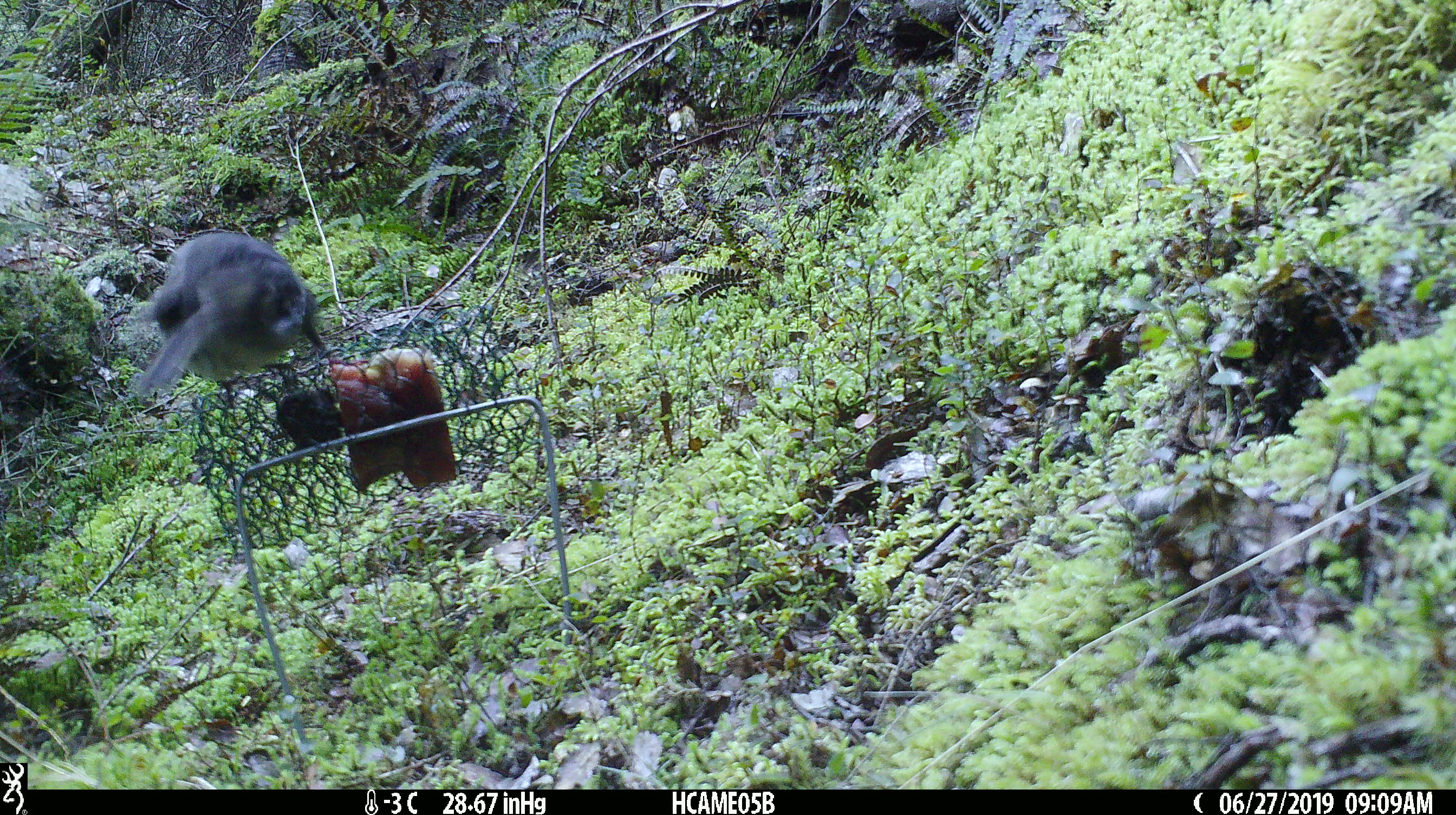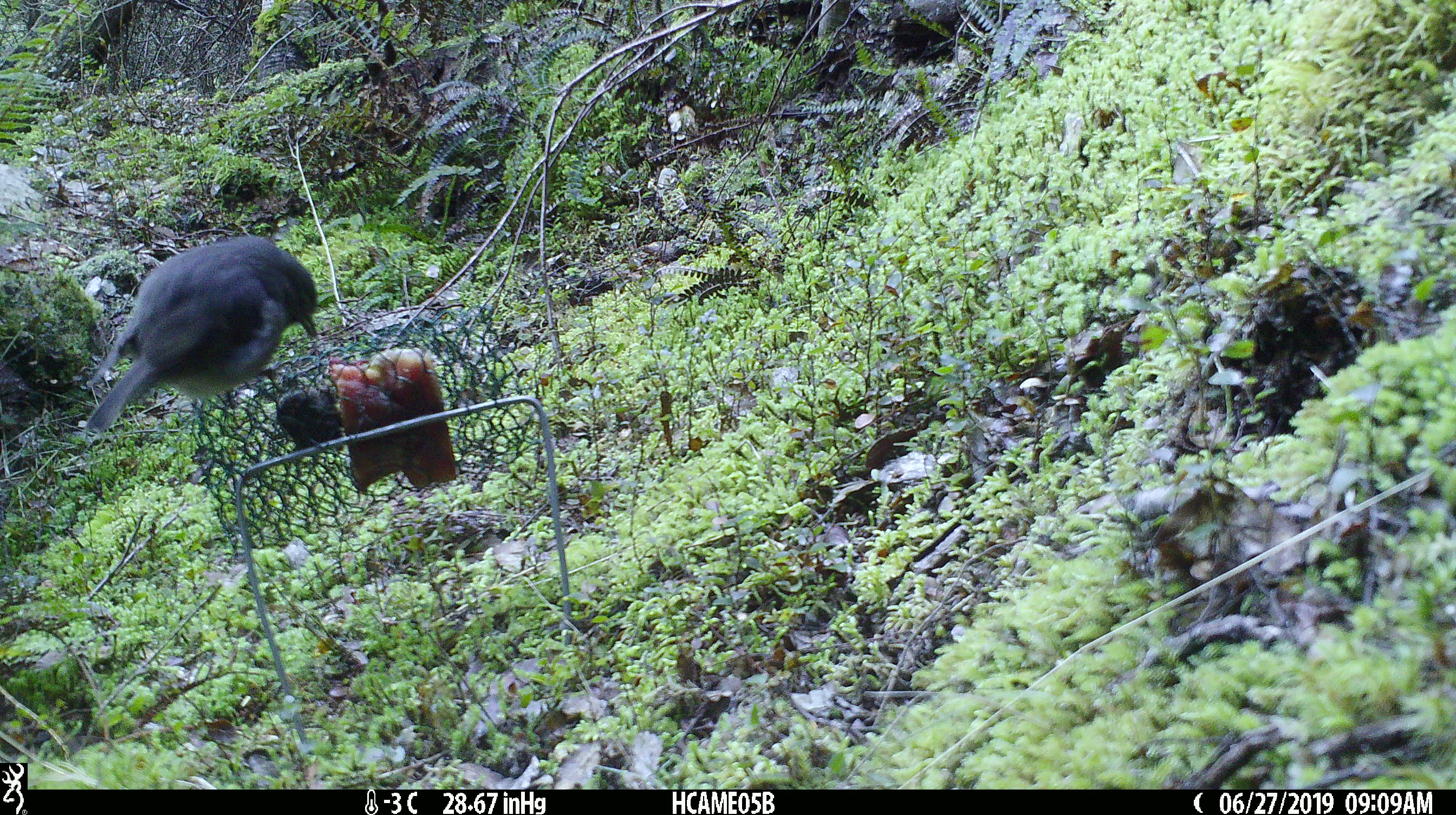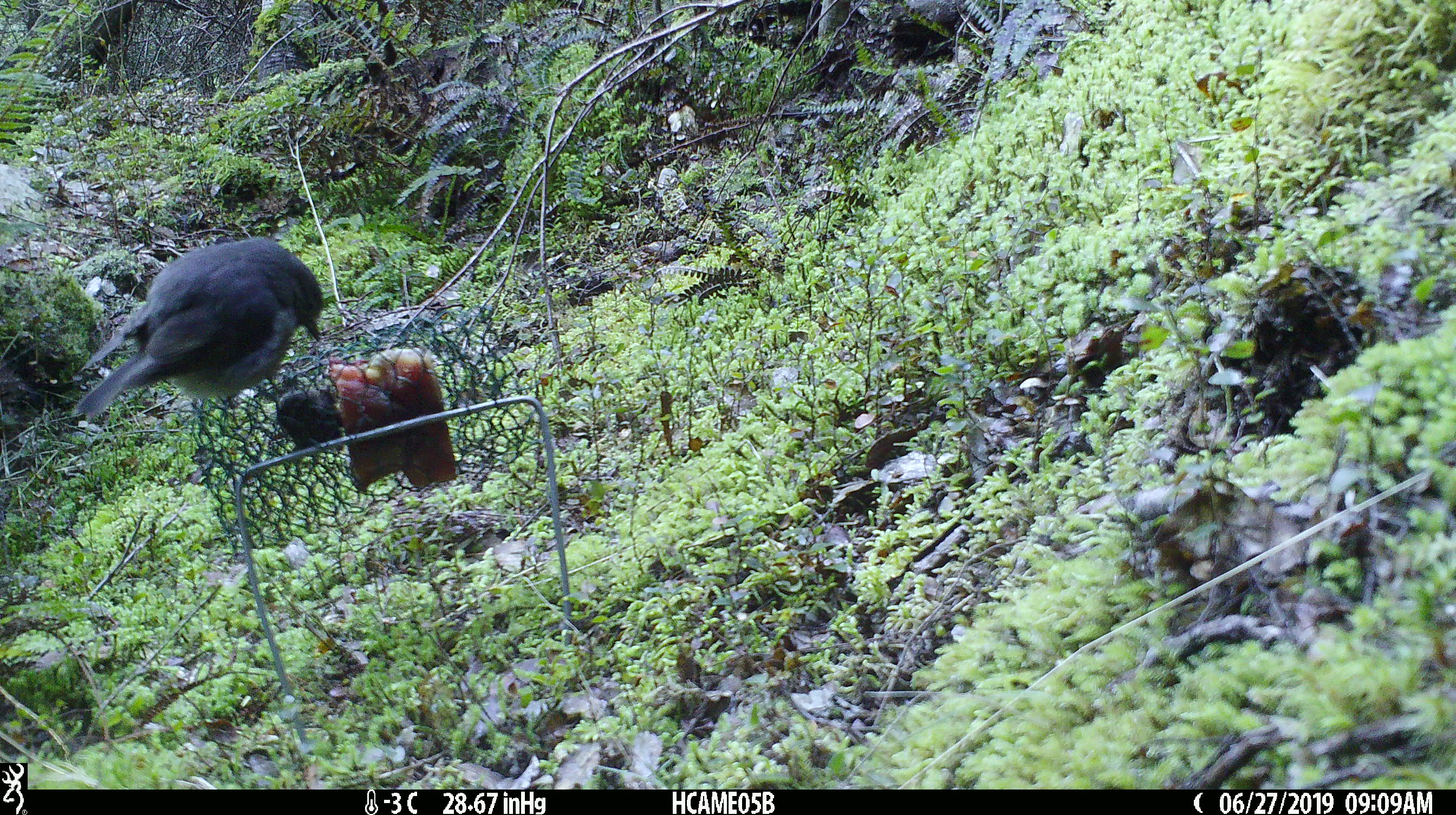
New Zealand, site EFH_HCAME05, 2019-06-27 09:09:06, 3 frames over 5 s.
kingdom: Animalia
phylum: Chordata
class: Aves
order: Passeriformes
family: Petroicidae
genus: Petroica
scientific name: Petroica australis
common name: new zealand robin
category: robin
Robin (new zealand robin) (Petroica australis).